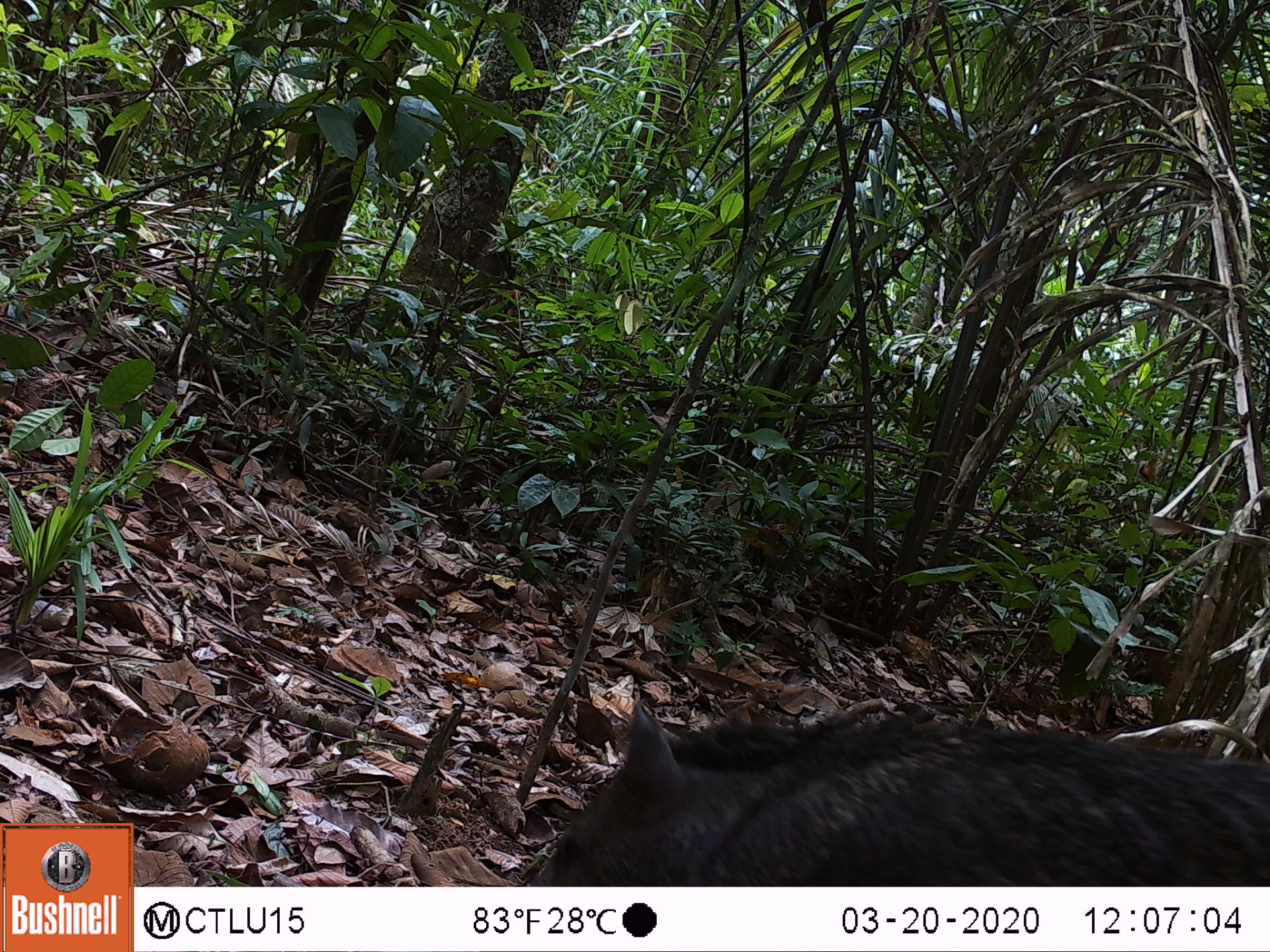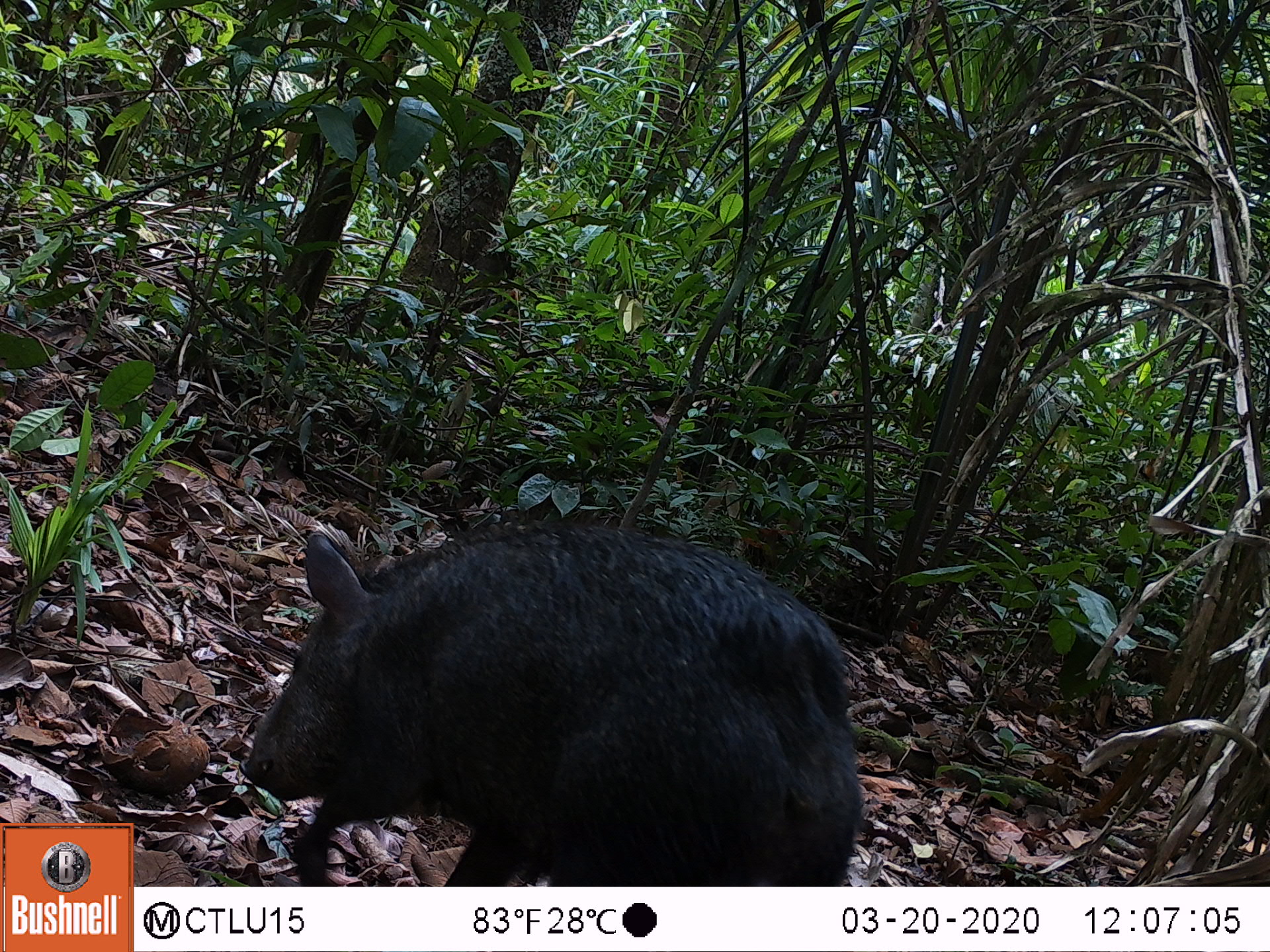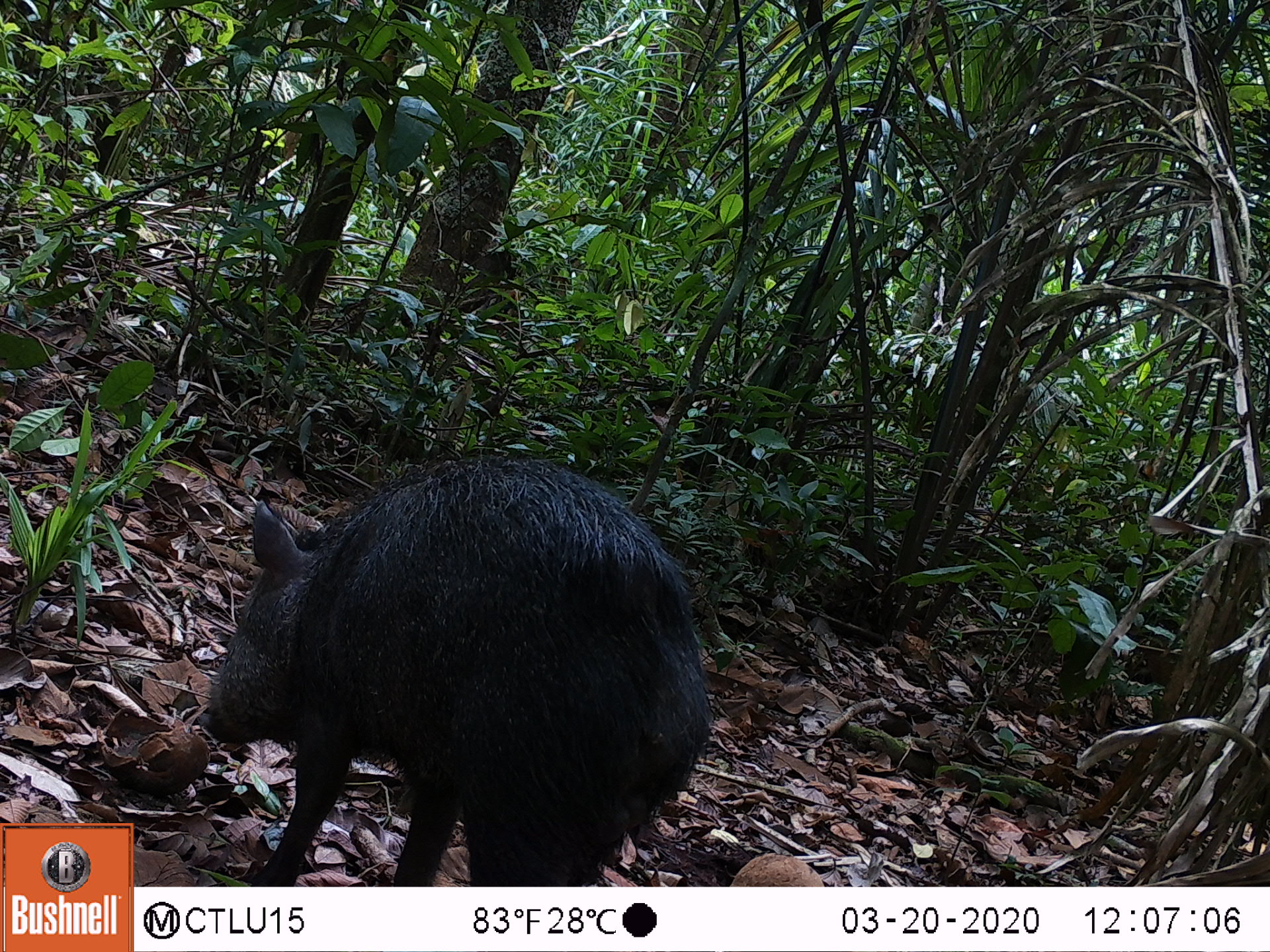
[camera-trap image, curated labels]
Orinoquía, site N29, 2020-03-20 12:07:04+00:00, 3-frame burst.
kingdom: Animalia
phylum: Chordata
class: Mammalia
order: Artiodactyla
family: Tayassuidae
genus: Pecari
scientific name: Pecari tajacu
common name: collared peccary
Collared peccary (Pecari tajacu).